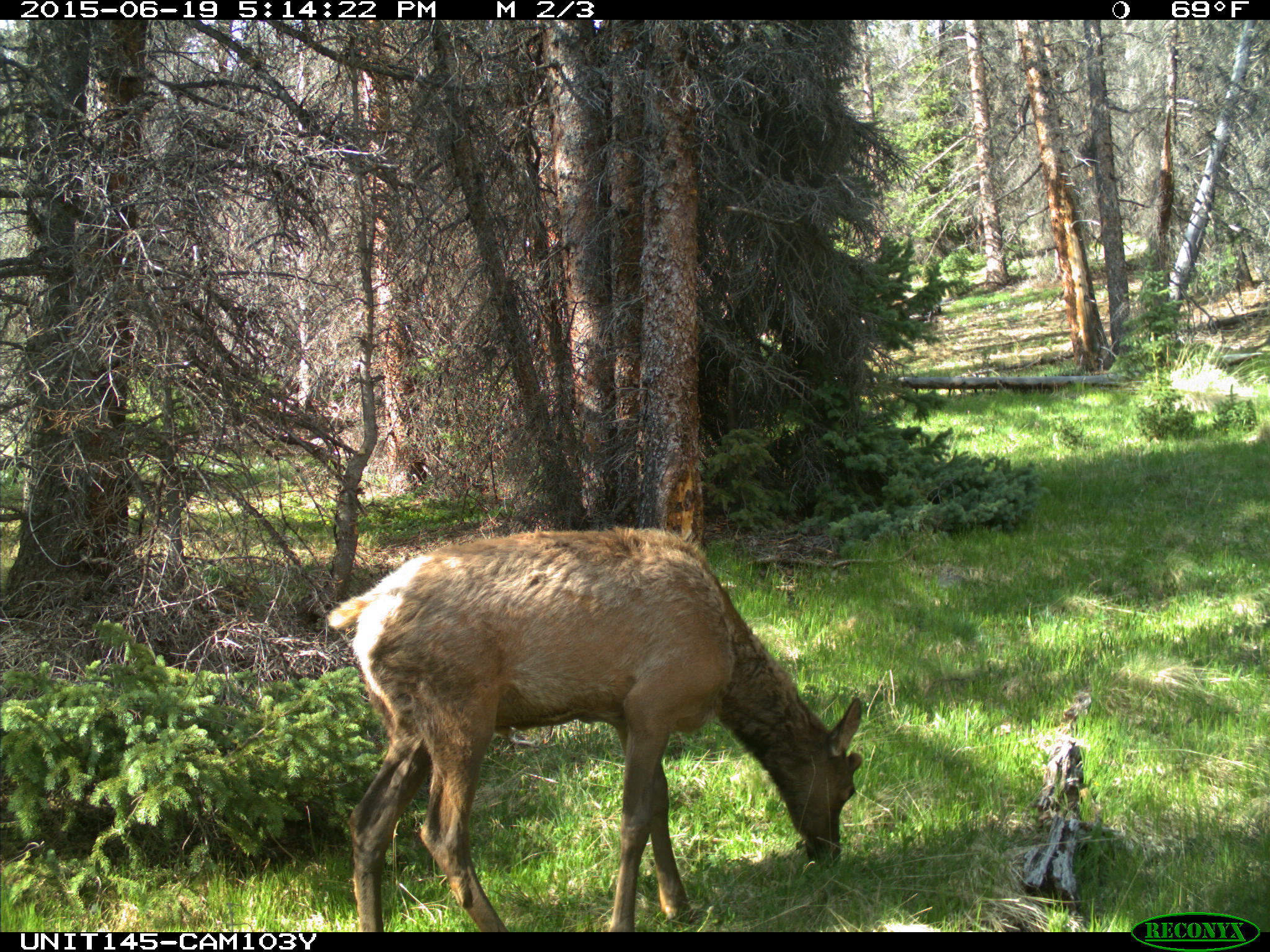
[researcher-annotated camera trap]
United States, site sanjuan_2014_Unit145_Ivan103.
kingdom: Animalia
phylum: Chordata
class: Mammalia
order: Artiodactyla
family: Cervidae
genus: Cervus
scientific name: Cervus elaphus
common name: red deer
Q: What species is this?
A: Cervus elaphus (red deer).